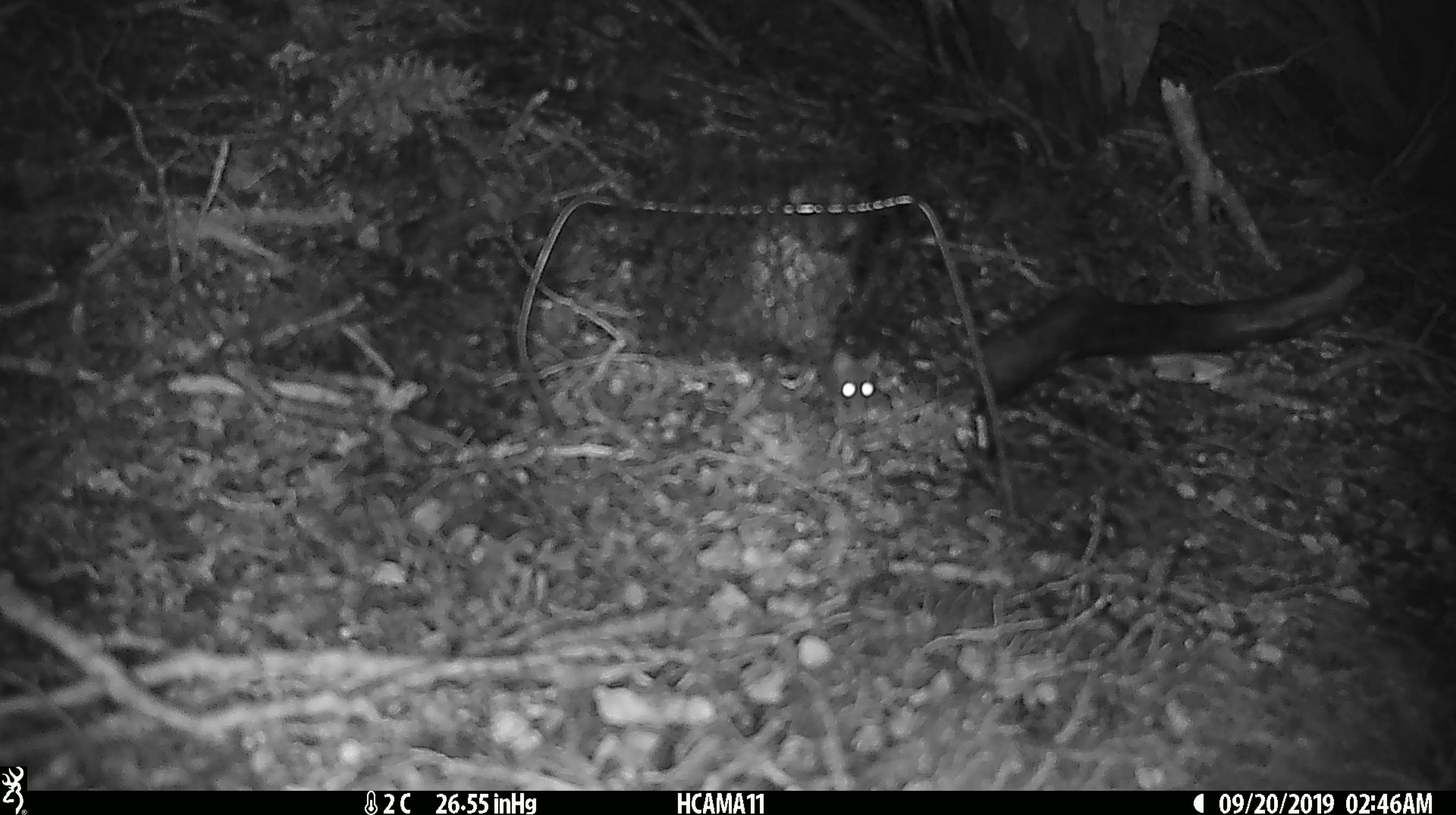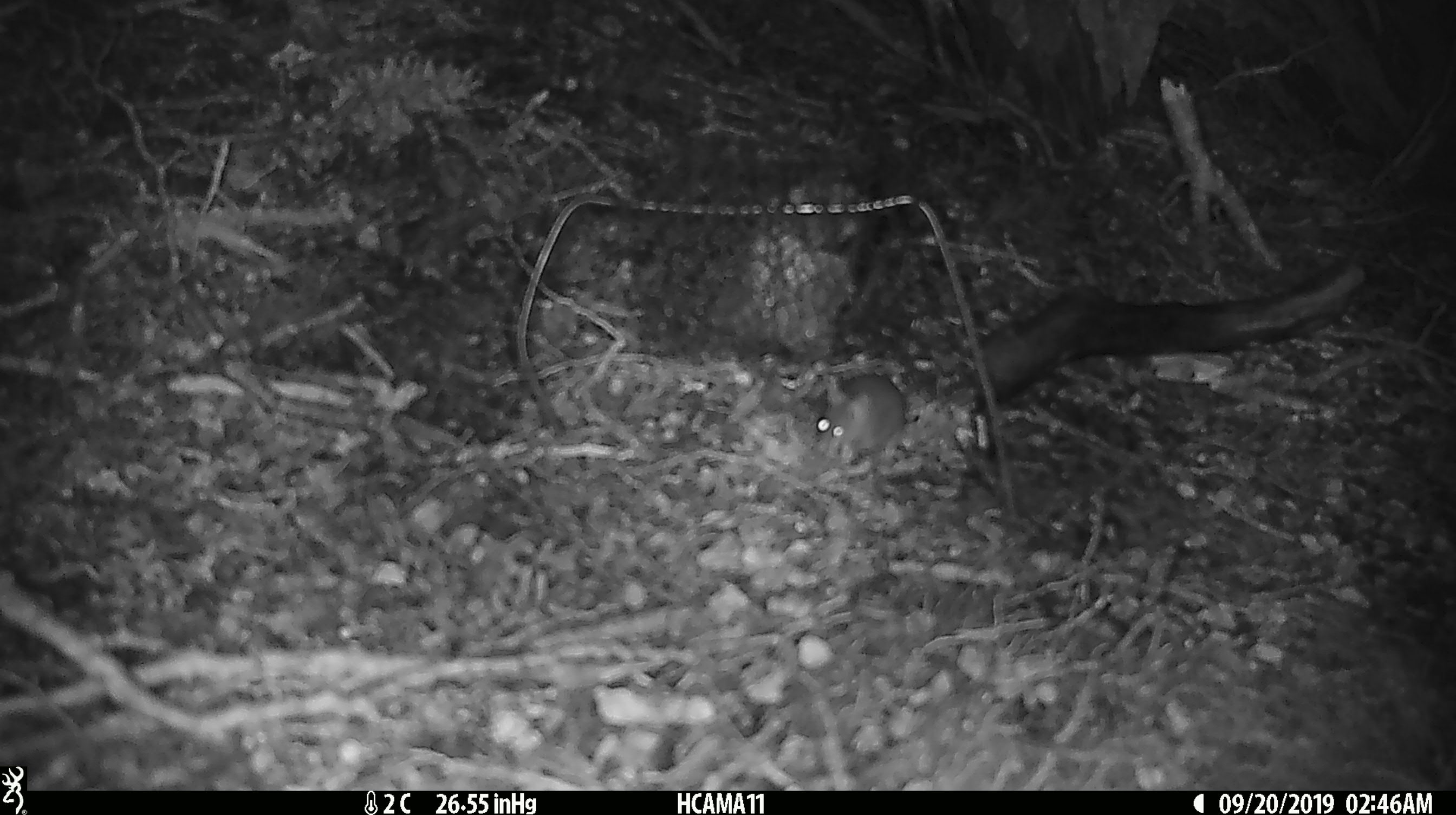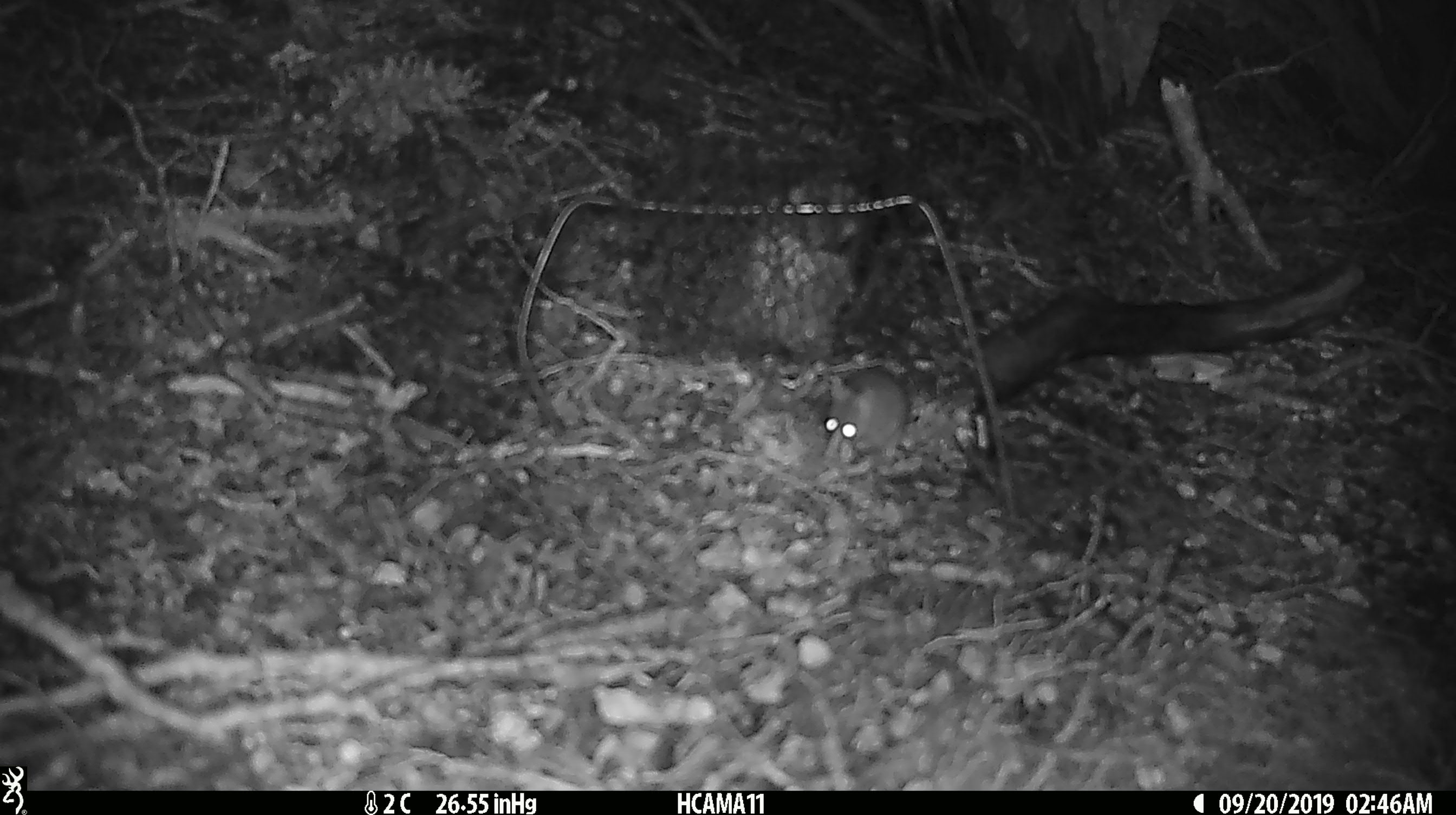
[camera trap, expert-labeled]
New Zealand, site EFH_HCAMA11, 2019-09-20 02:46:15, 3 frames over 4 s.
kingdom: Animalia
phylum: Chordata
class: Mammalia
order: Rodentia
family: Muridae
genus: Mus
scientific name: Mus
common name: mouse